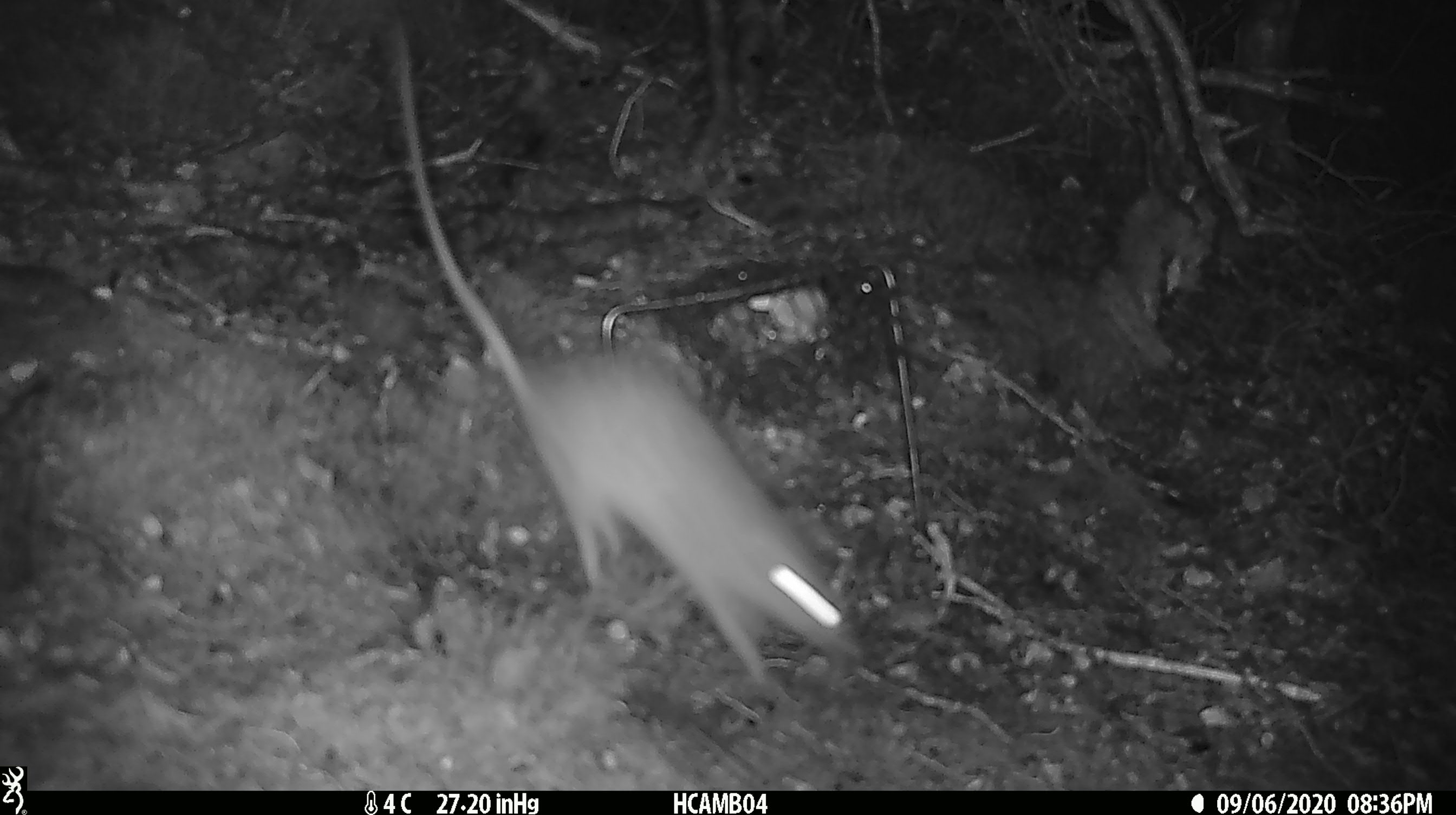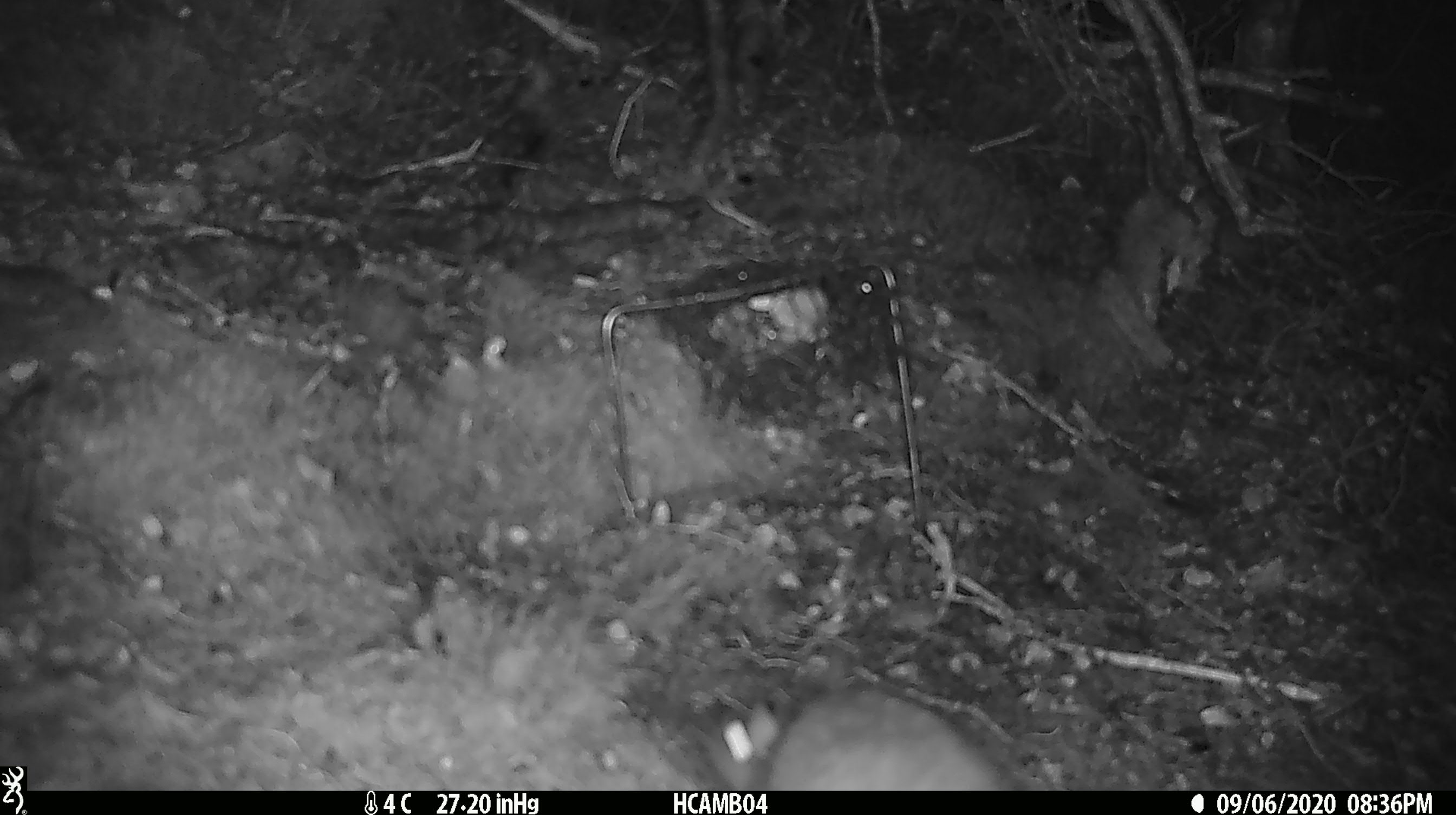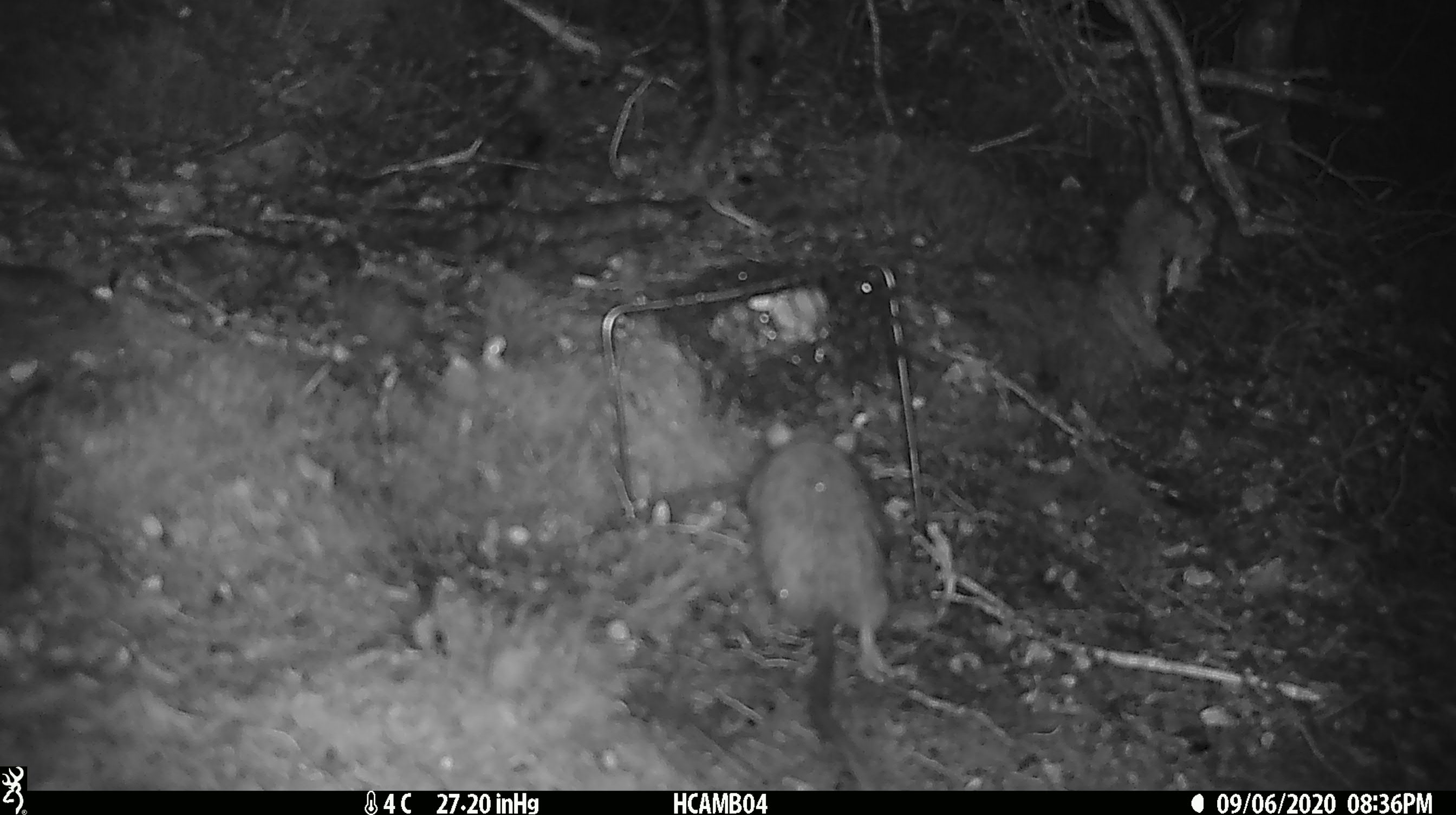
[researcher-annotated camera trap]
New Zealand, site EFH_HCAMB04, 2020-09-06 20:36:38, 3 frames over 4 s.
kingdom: Animalia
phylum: Chordata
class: Mammalia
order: Rodentia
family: Muridae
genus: Rattus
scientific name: Rattus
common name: rat